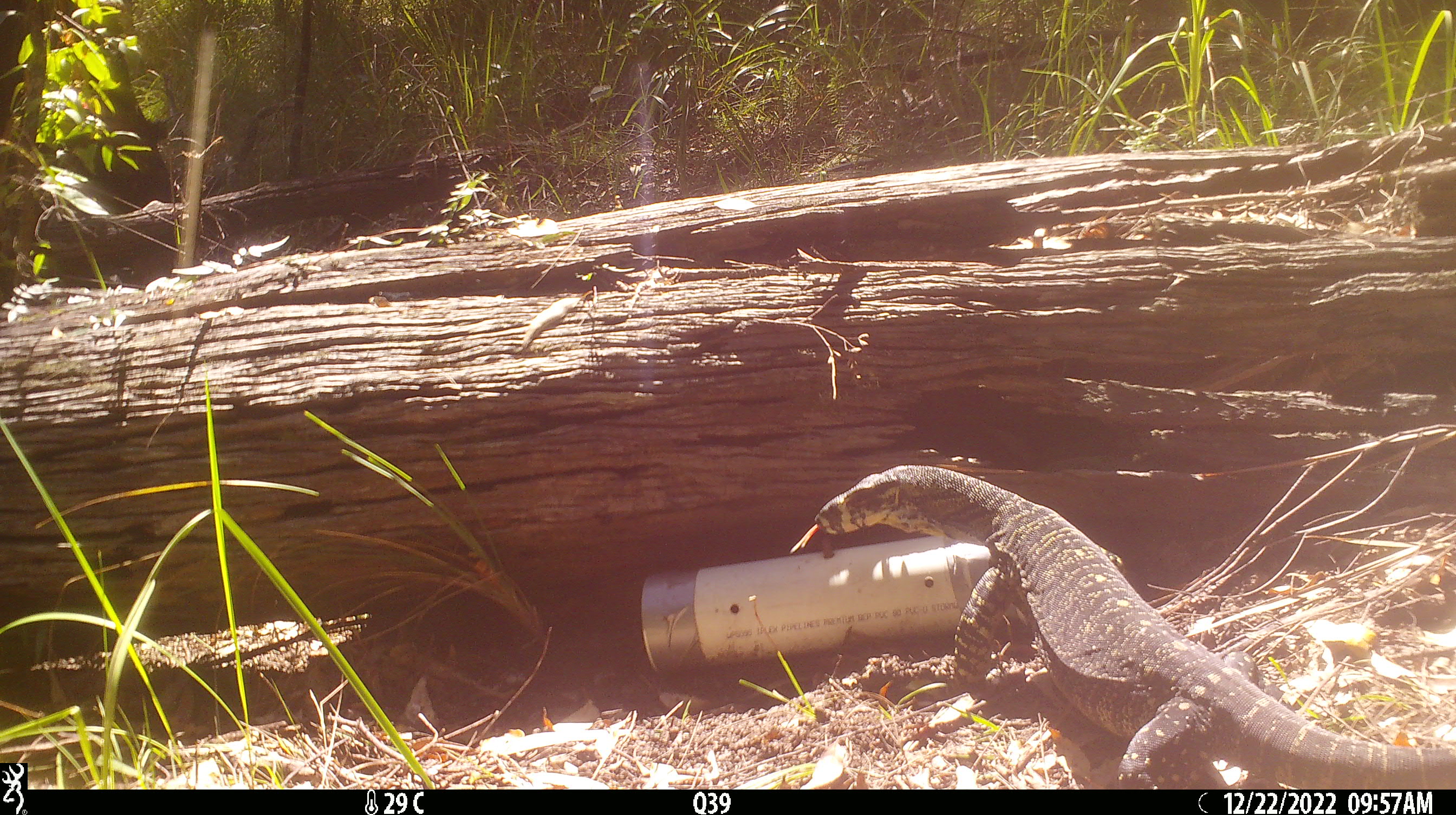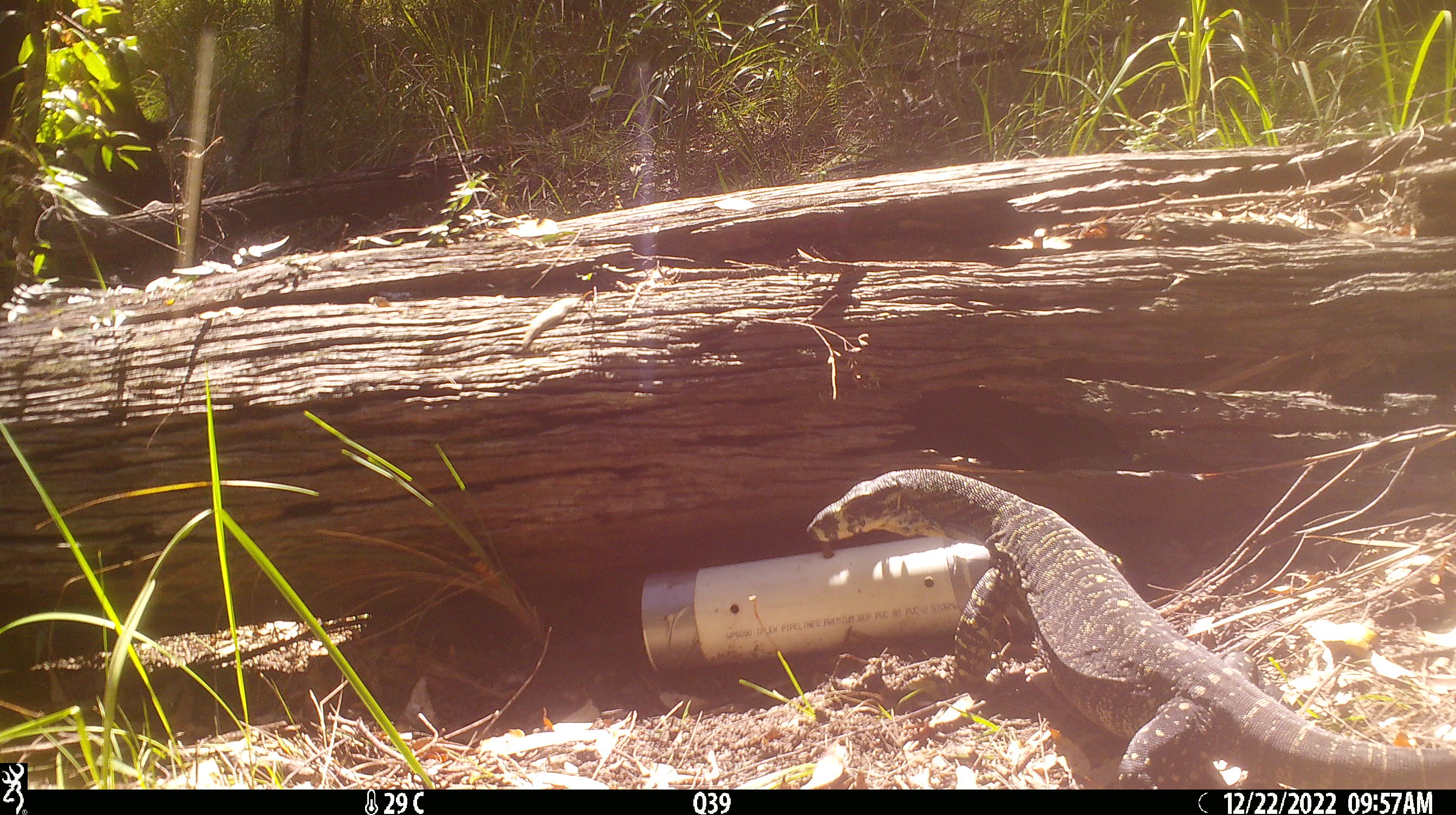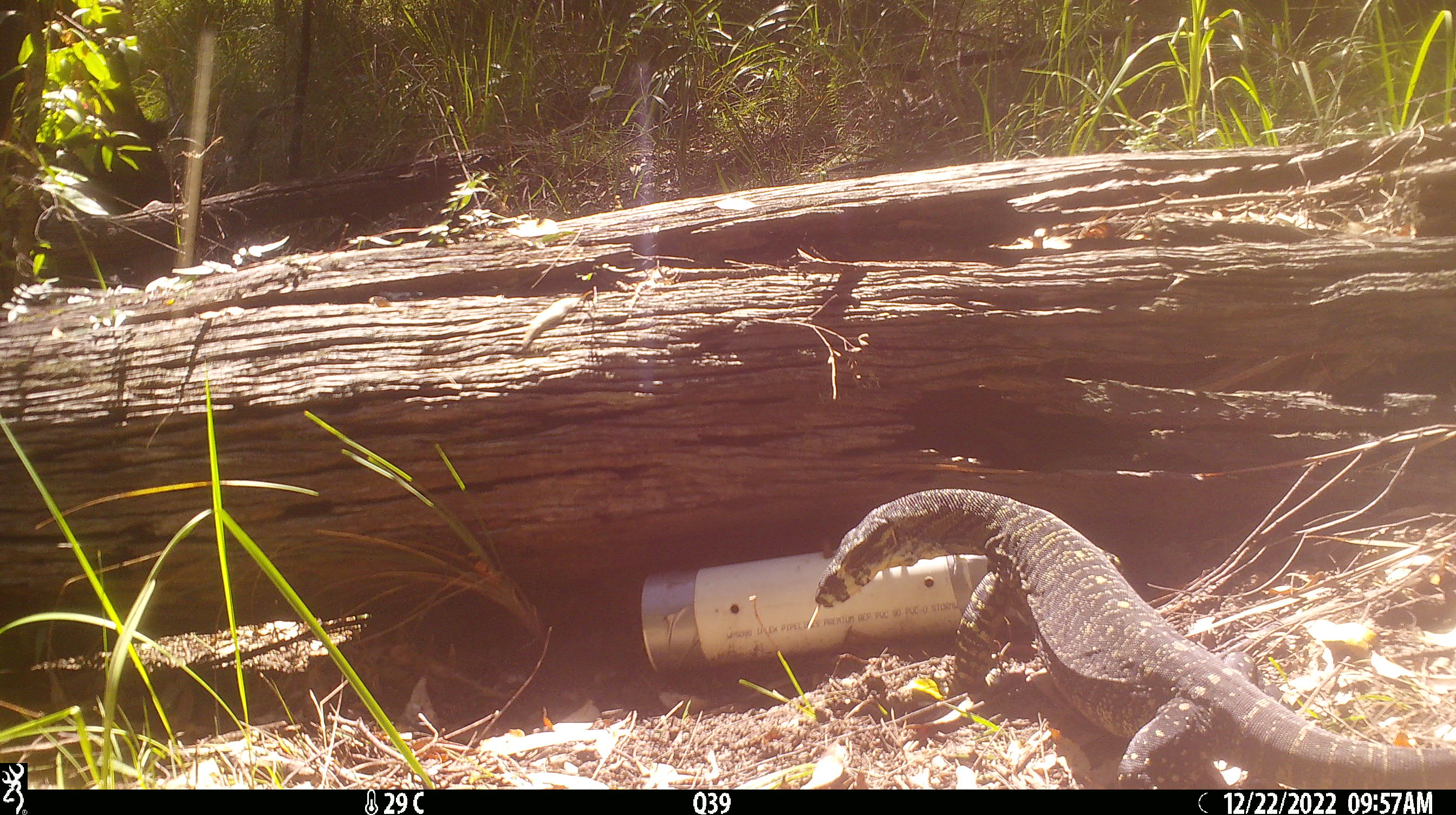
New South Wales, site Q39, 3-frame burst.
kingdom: Animalia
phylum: Chordata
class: Reptilia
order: Squamata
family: Varanidae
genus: Varanus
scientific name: Varanus varius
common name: lace monitor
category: goanna